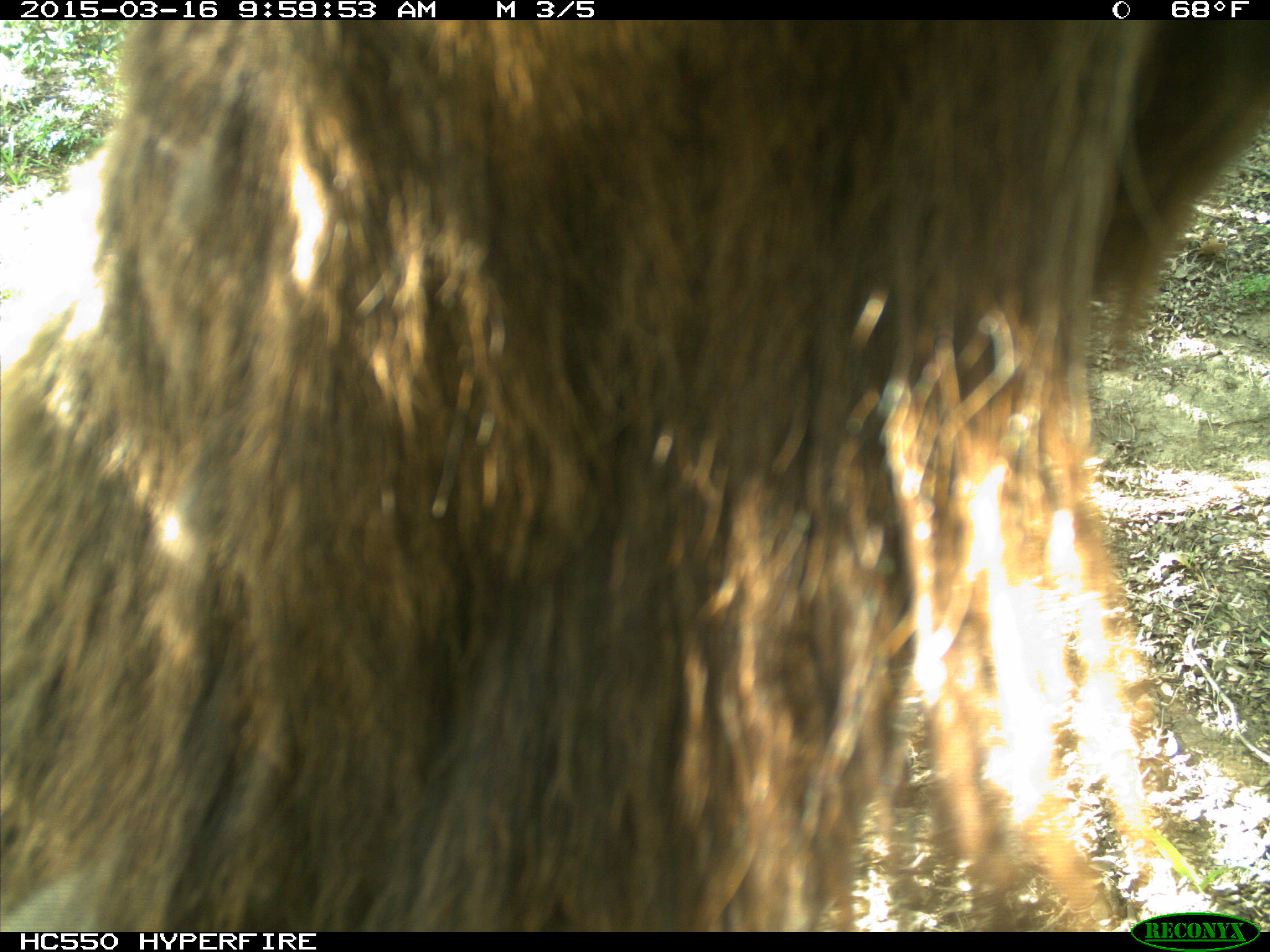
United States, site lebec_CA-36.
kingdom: Animalia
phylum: Chordata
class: Mammalia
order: Artiodactyla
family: Cervidae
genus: Cervus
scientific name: Cervus canadensis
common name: elk